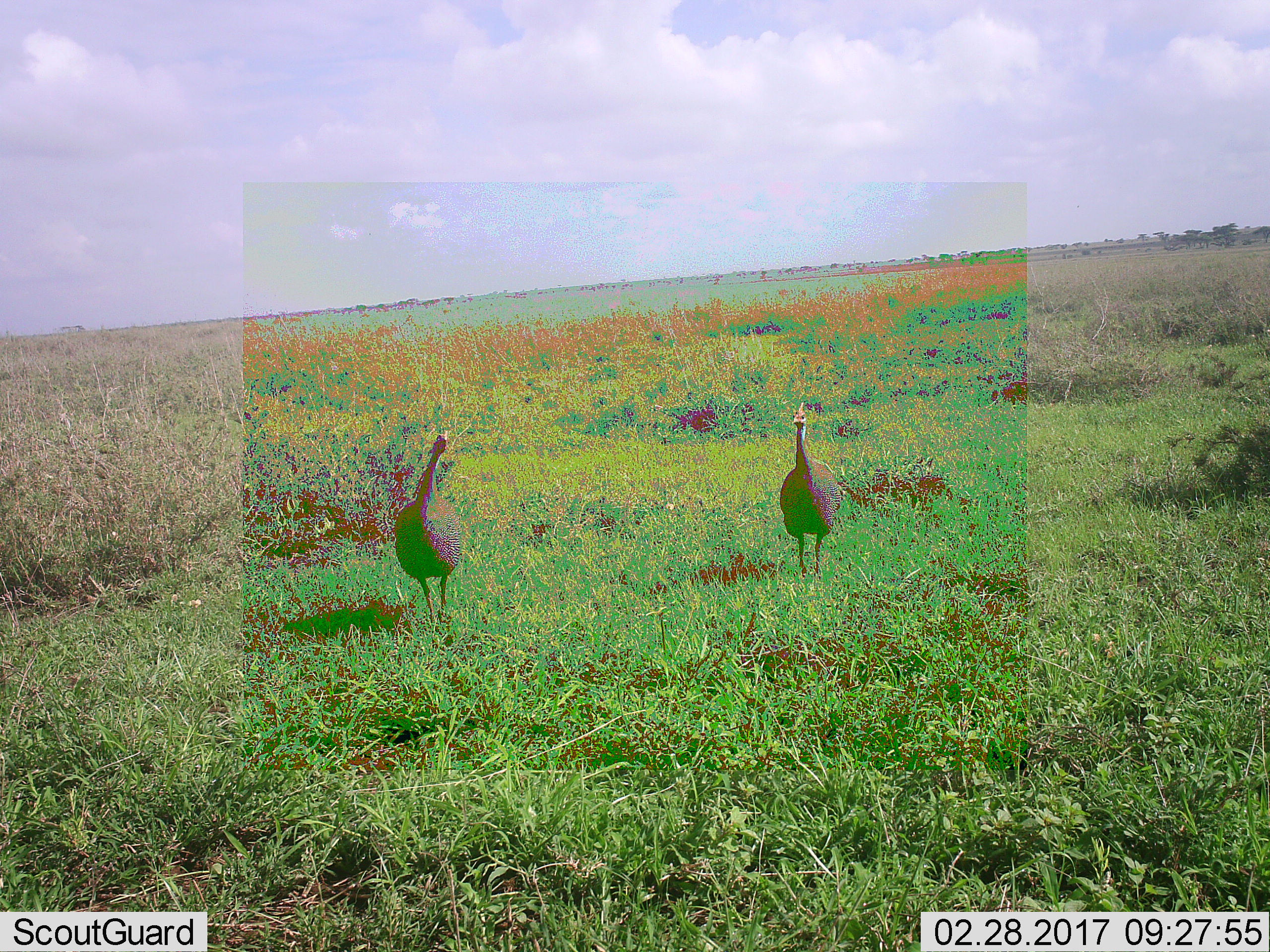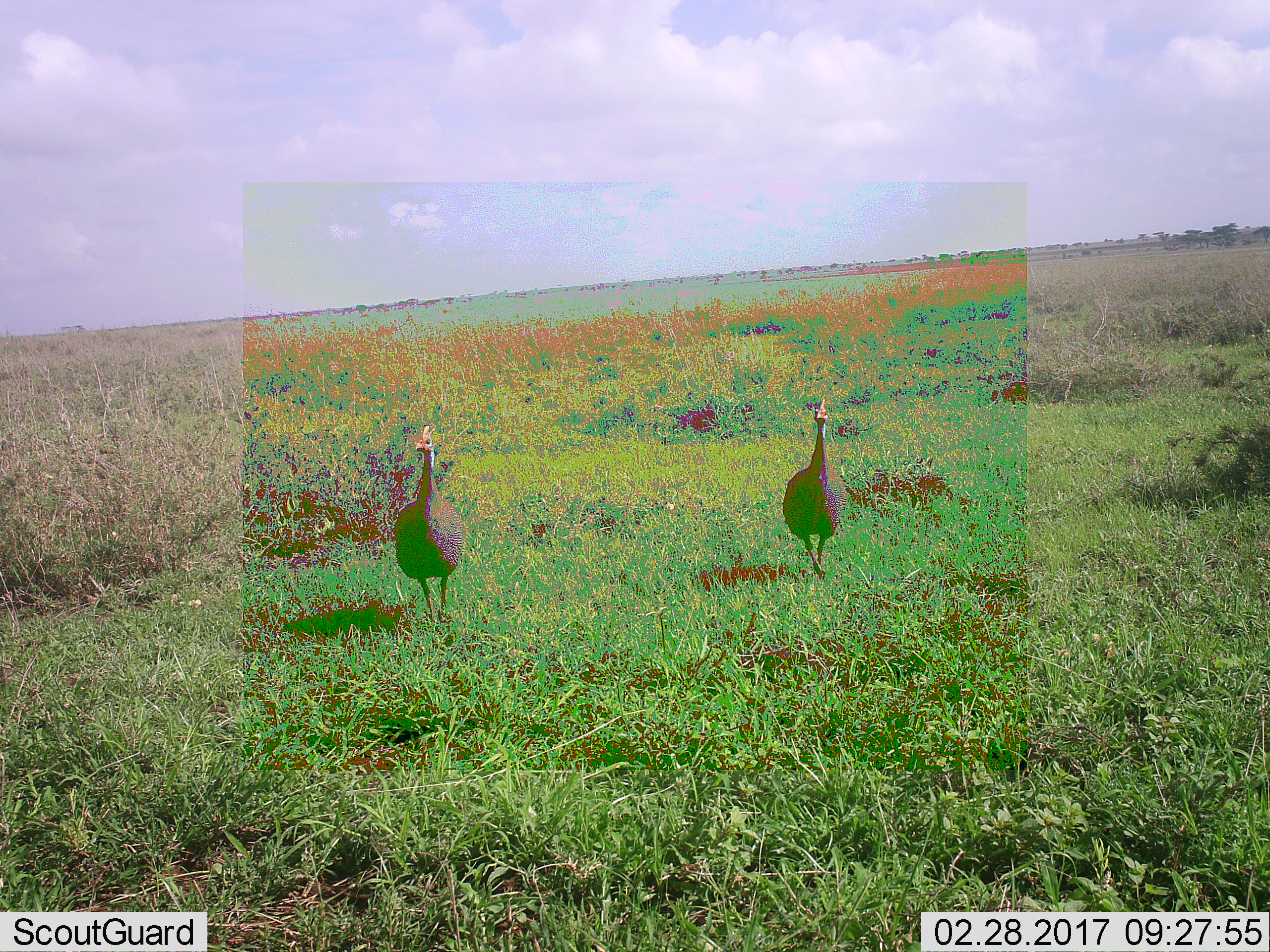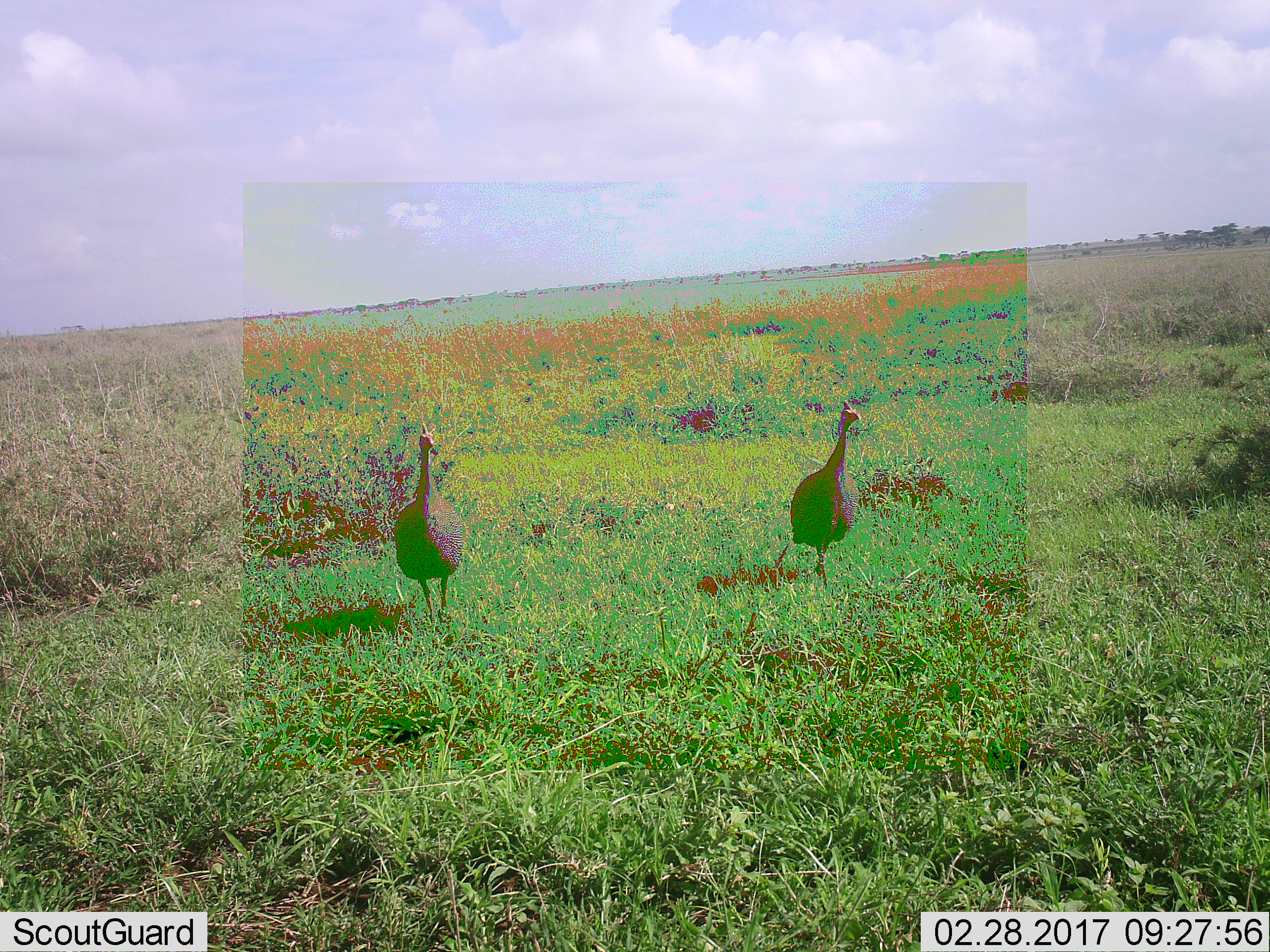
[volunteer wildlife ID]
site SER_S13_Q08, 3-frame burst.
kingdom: Animalia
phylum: Chordata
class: Aves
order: Galliformes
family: Numididae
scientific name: Numididae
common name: guineafowl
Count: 2.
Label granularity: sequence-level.